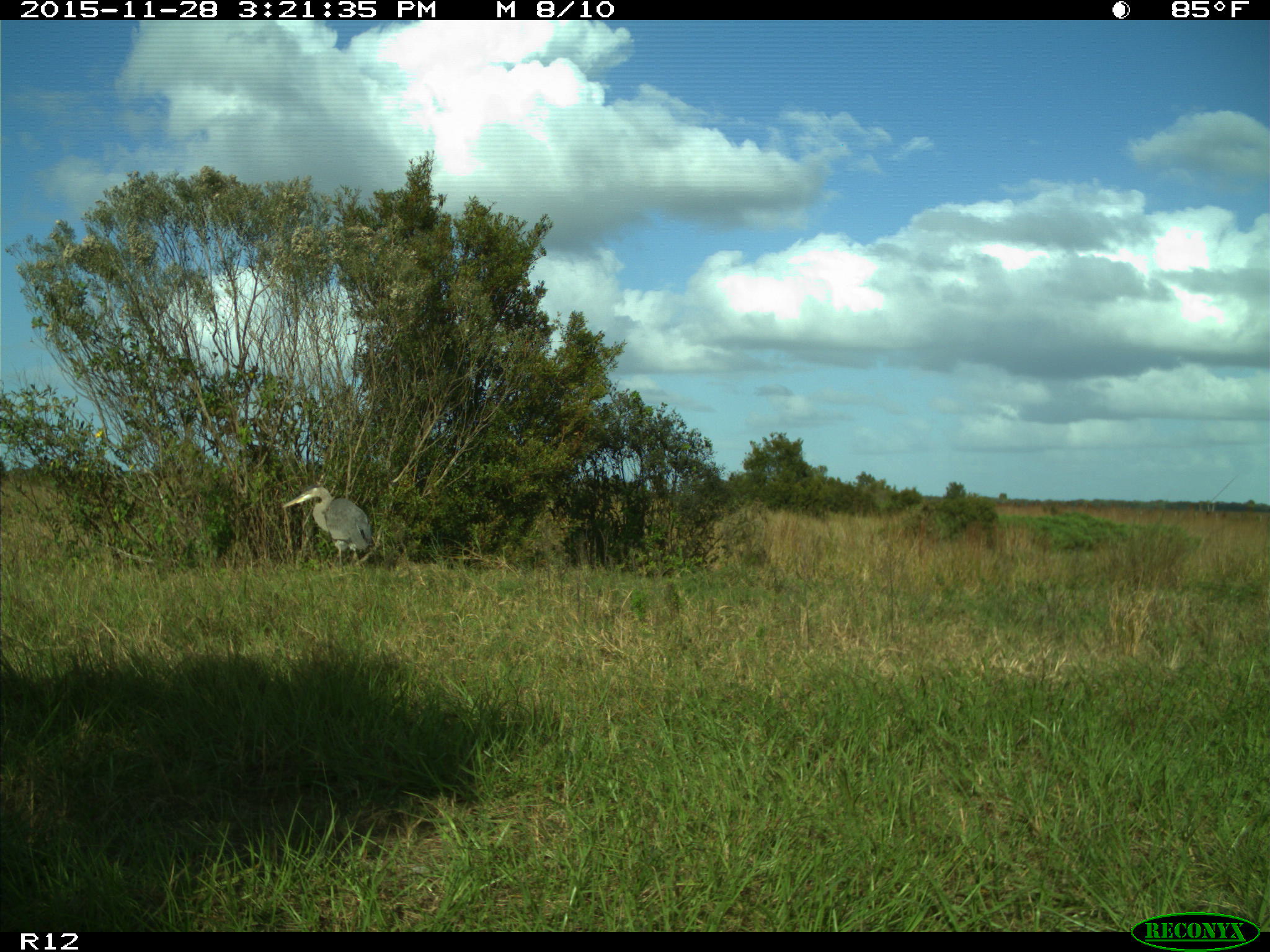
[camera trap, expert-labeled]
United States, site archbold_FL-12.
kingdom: Animalia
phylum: Chordata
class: Aves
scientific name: Aves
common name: birds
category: unidentified bird